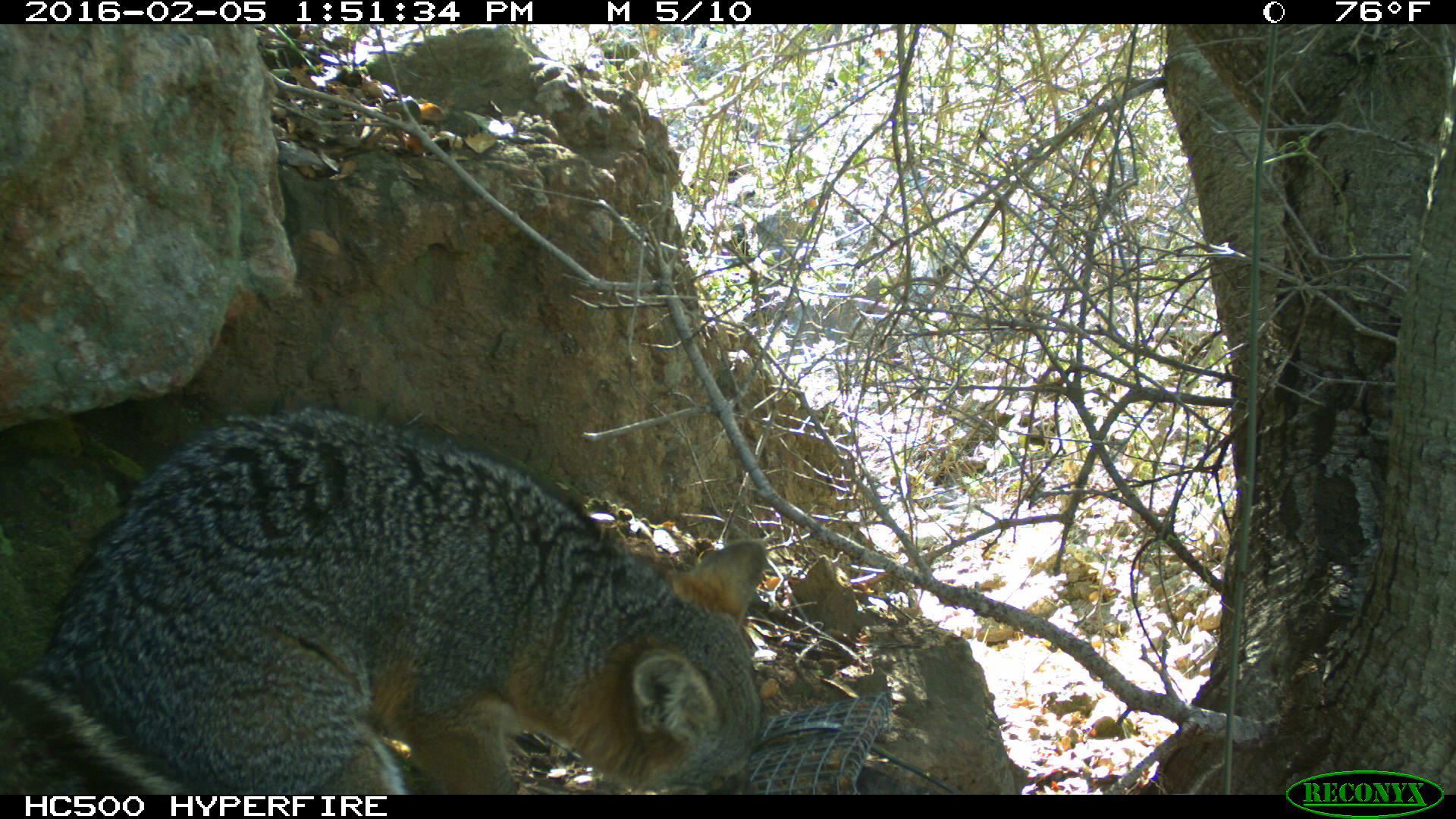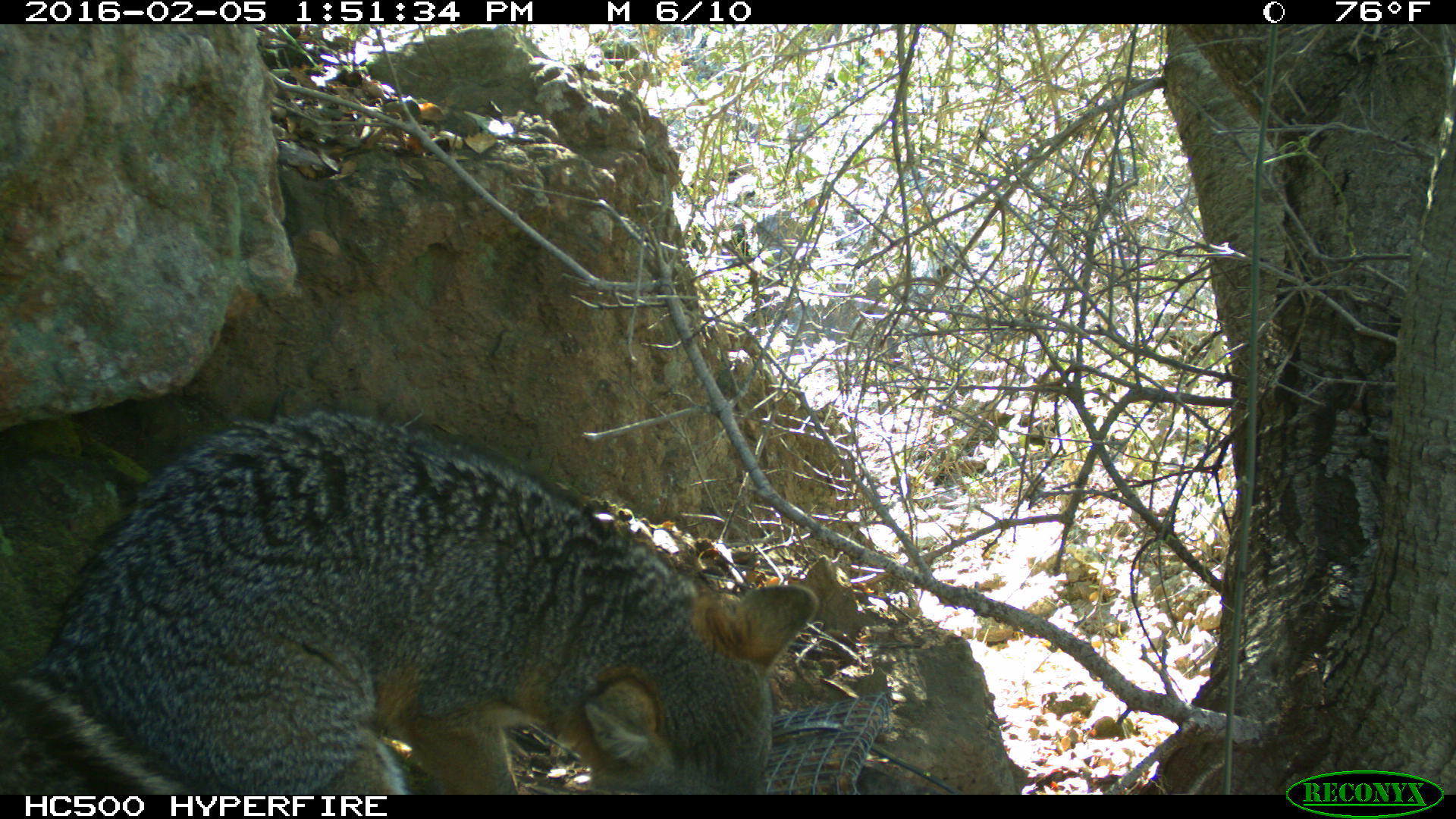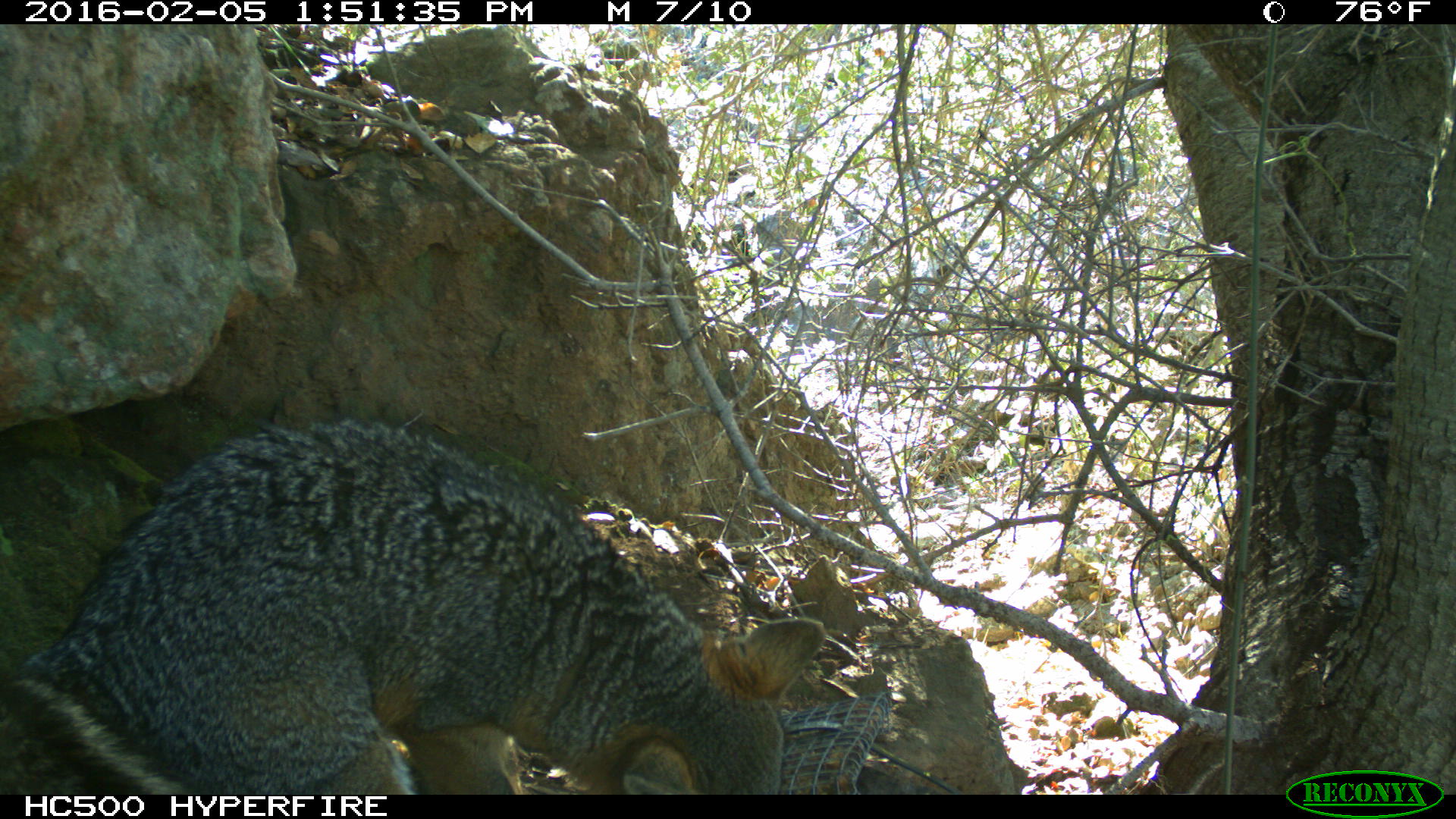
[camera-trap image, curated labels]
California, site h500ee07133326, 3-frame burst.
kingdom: Animalia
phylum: Chordata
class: Mammalia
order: Carnivora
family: Canidae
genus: Urocyon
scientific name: Urocyon littoralis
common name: island fox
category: fox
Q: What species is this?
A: Fox (island fox) (Urocyon littoralis).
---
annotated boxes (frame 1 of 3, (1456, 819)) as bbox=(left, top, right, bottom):
fox: bbox=(0, 408, 768, 794)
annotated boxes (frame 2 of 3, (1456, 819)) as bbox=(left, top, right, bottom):
fox: bbox=(0, 411, 820, 795)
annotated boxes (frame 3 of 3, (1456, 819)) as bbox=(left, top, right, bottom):
fox: bbox=(0, 416, 825, 793)